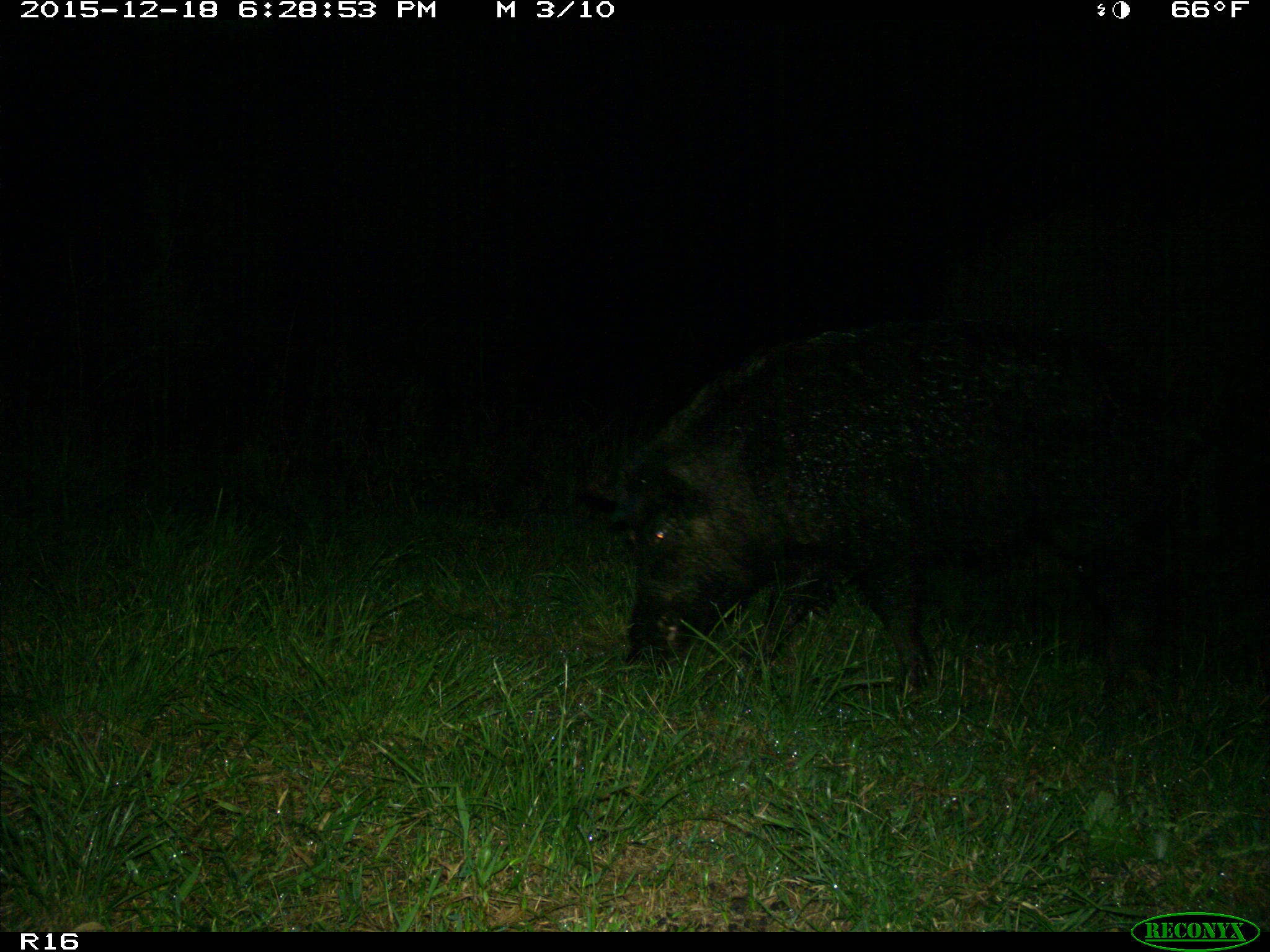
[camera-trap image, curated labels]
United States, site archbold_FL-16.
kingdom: Animalia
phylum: Chordata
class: Mammalia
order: Artiodactyla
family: Suidae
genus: Sus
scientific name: Sus scrofa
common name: wild boar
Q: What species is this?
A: Sus scrofa (wild boar).